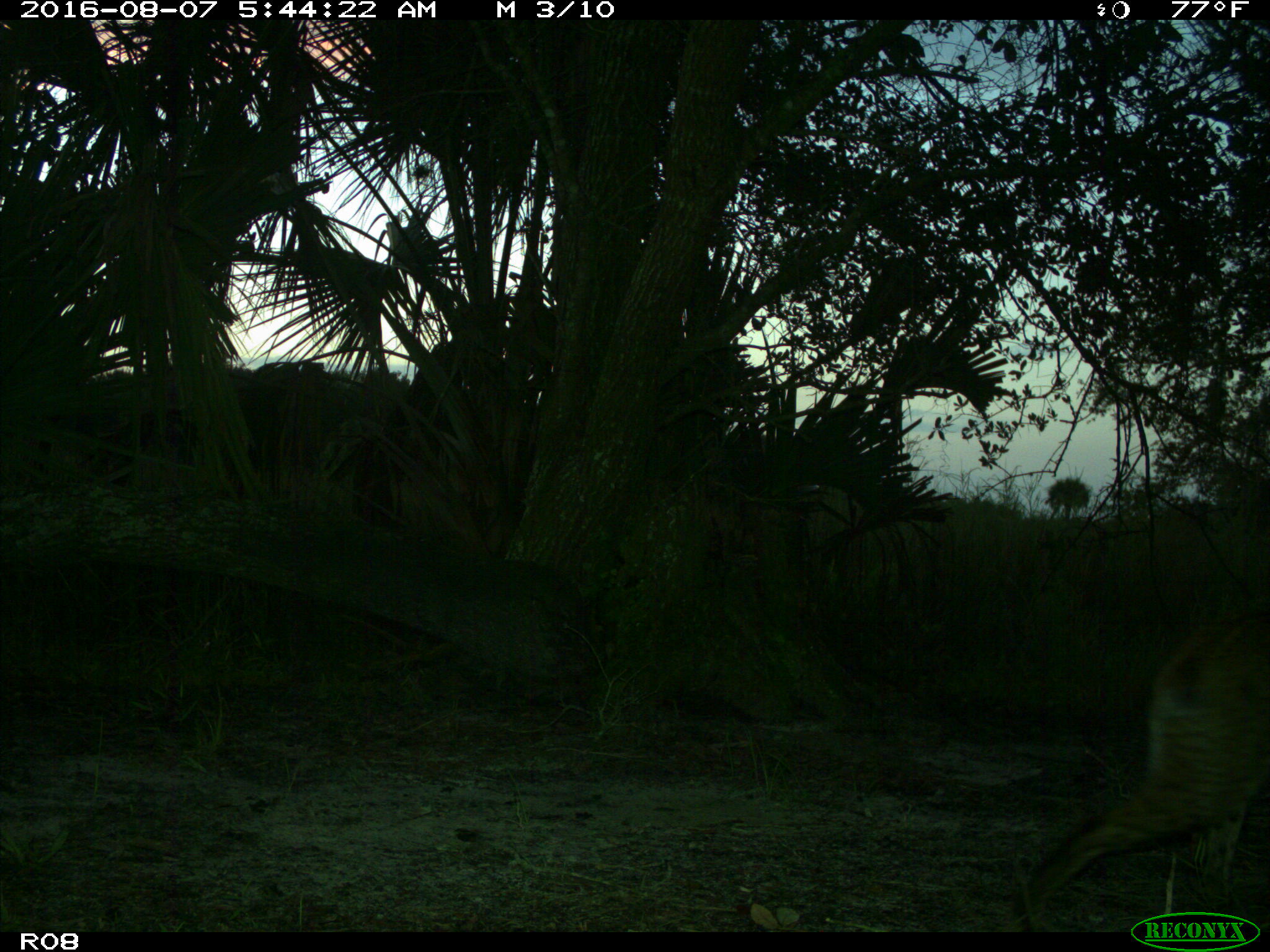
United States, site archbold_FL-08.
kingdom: Animalia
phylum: Chordata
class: Mammalia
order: Carnivora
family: Felidae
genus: Lynx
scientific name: Lynx rufus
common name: bobcat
Lynx rufus (bobcat).